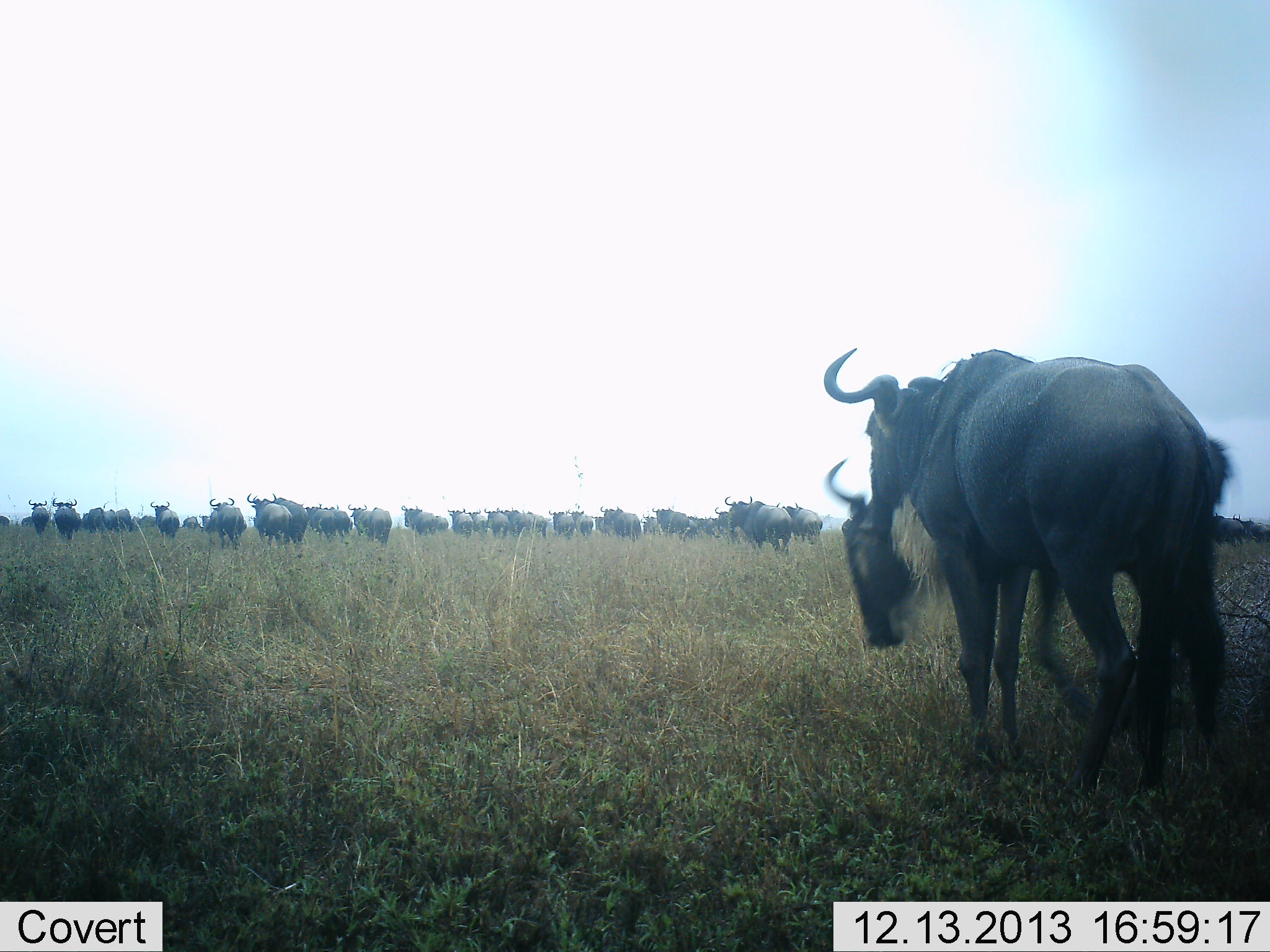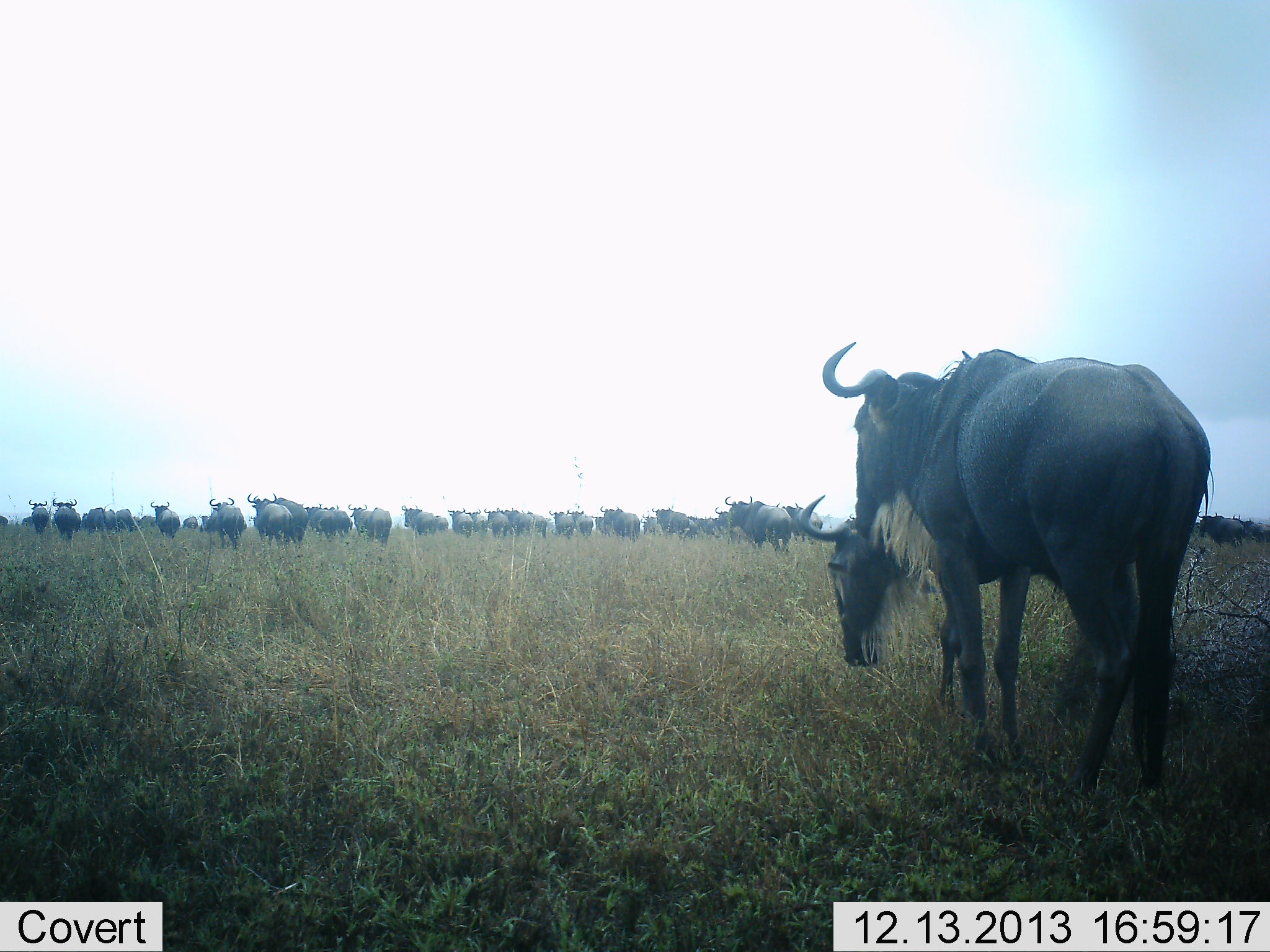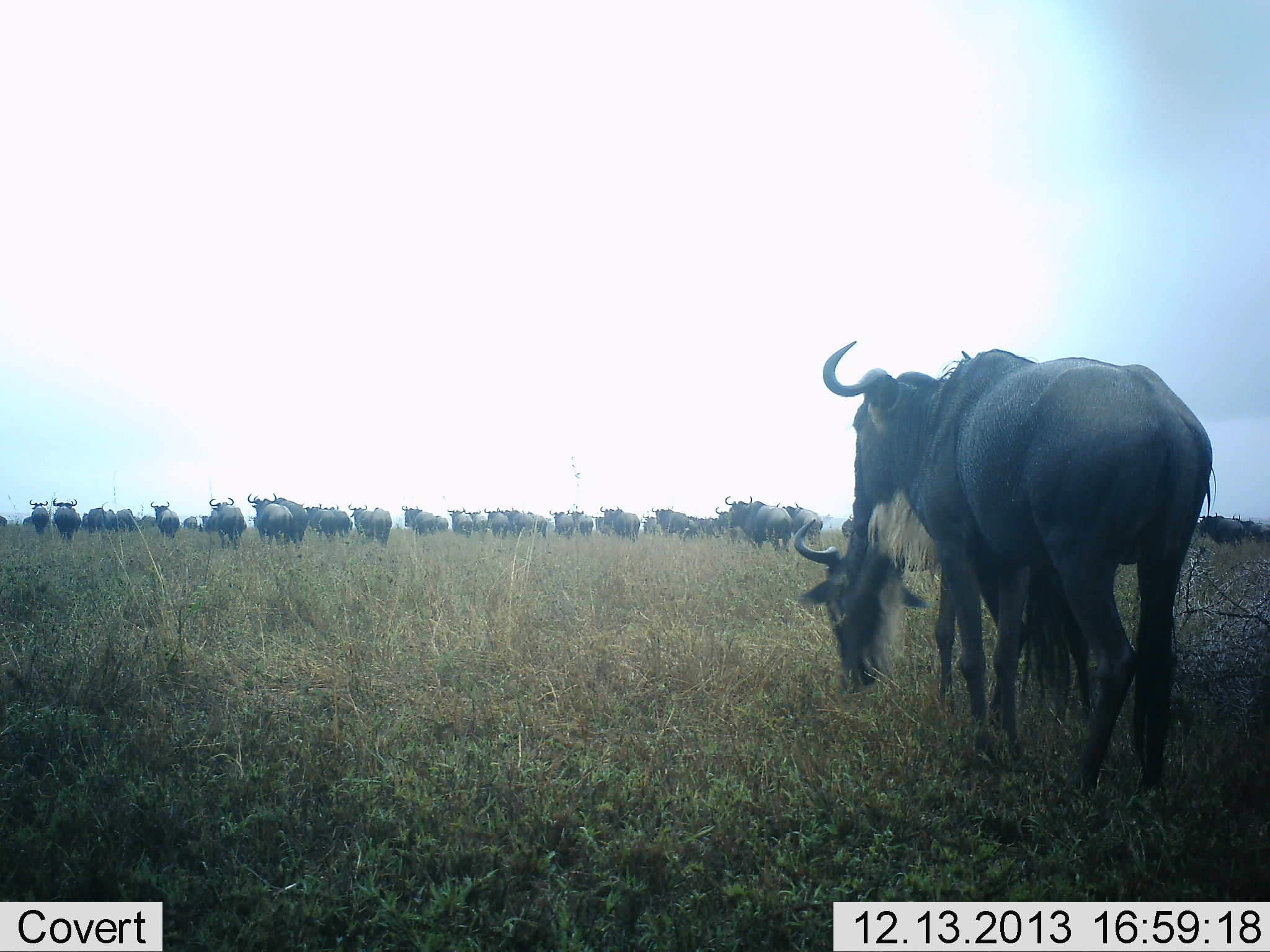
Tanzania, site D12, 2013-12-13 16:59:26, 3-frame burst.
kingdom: Animalia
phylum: Chordata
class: Mammalia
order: Artiodactyla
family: Bovidae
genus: Connochaetes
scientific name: Connochaetes taurinus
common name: blue wildebeest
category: wildebeest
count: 11-50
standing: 60%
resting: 0%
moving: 50%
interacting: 0%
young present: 0%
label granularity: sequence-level